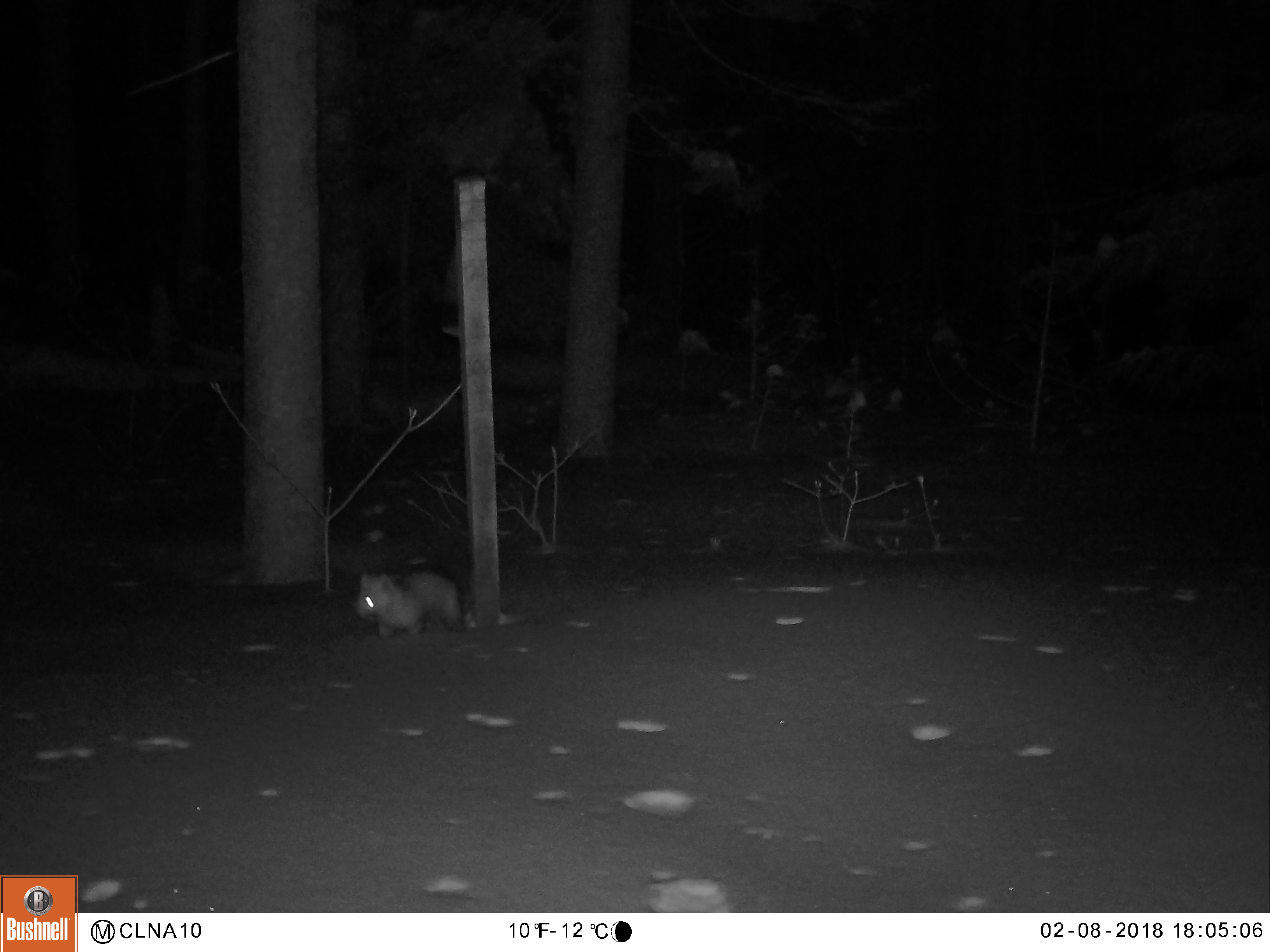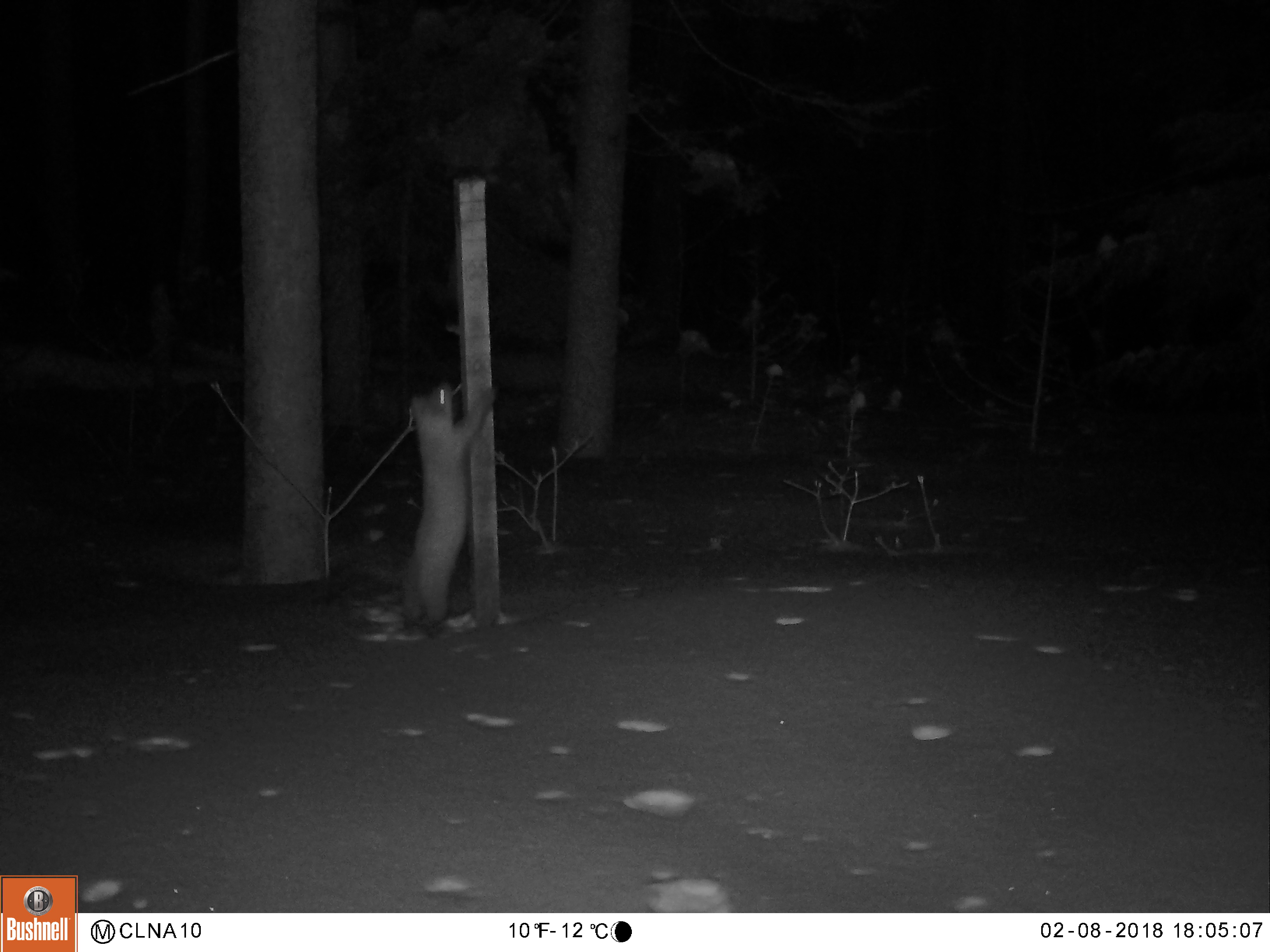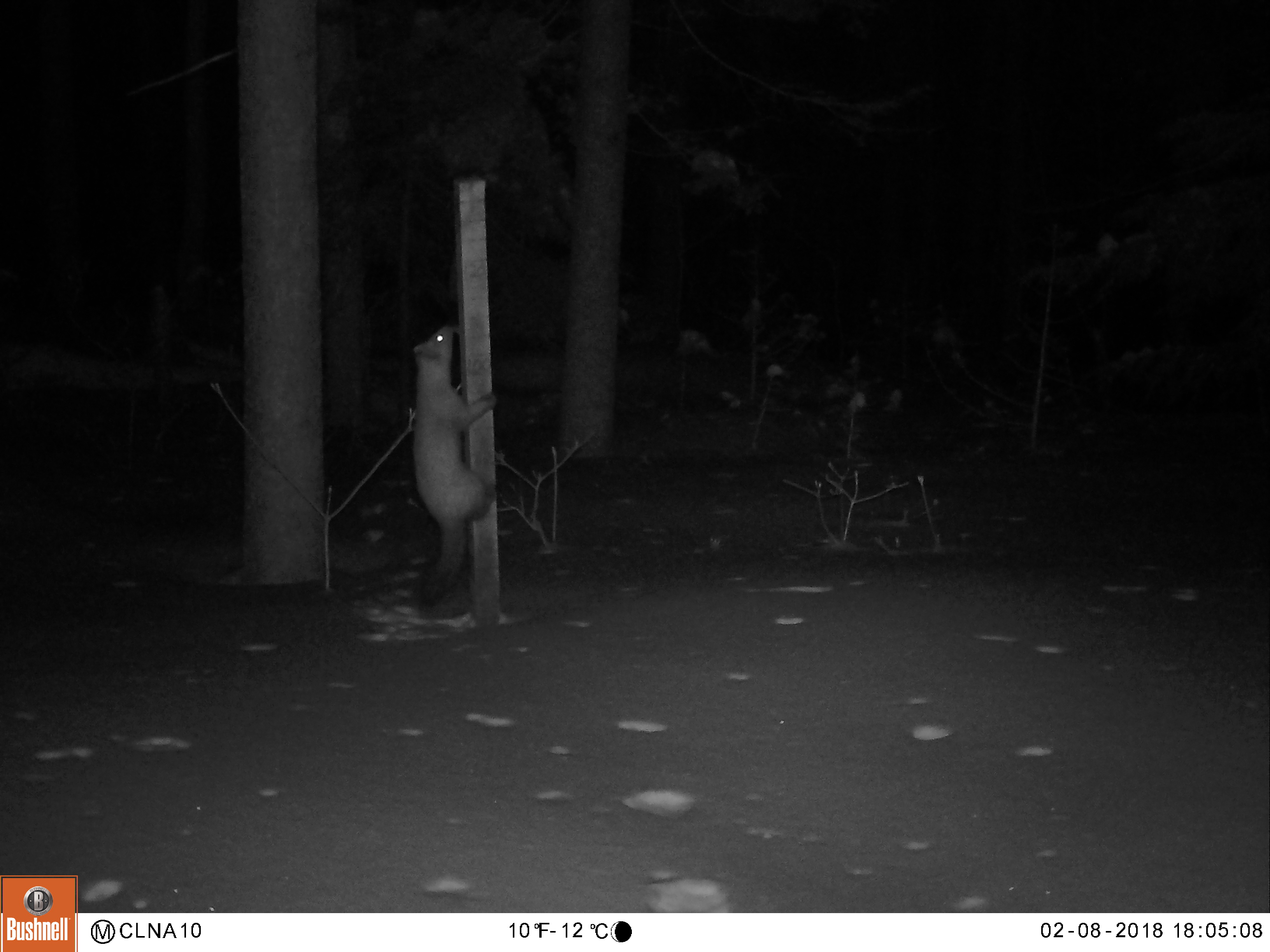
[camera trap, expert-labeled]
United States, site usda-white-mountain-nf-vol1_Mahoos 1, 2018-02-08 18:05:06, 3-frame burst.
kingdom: Animalia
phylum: Chordata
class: Mammalia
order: Carnivora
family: Mustelidae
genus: Martes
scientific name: Martes americana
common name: american marten